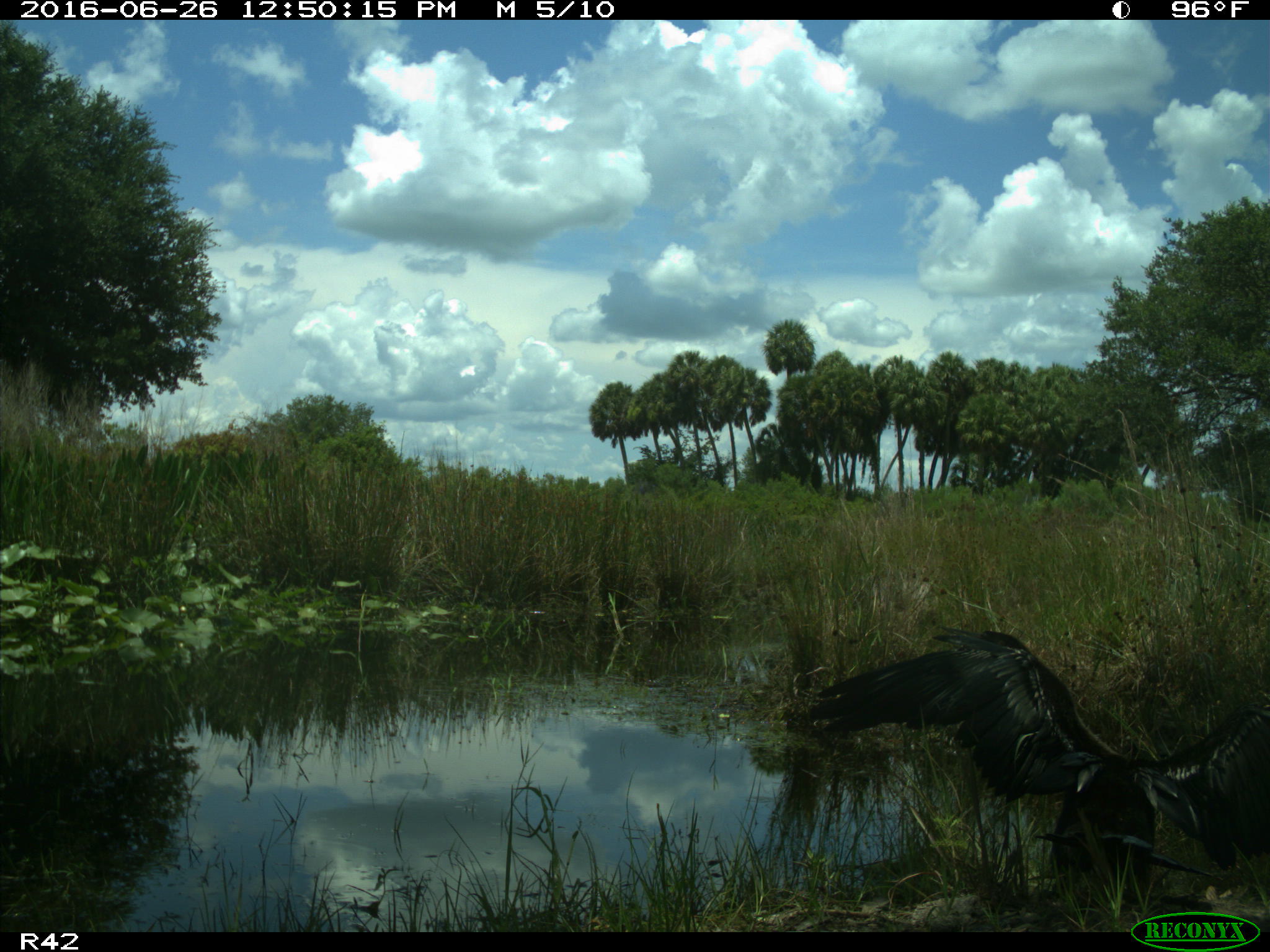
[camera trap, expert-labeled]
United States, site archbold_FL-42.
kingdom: Animalia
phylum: Chordata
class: Aves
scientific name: Aves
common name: birds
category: unidentified bird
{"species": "unidentified bird (birds) (Aves)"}